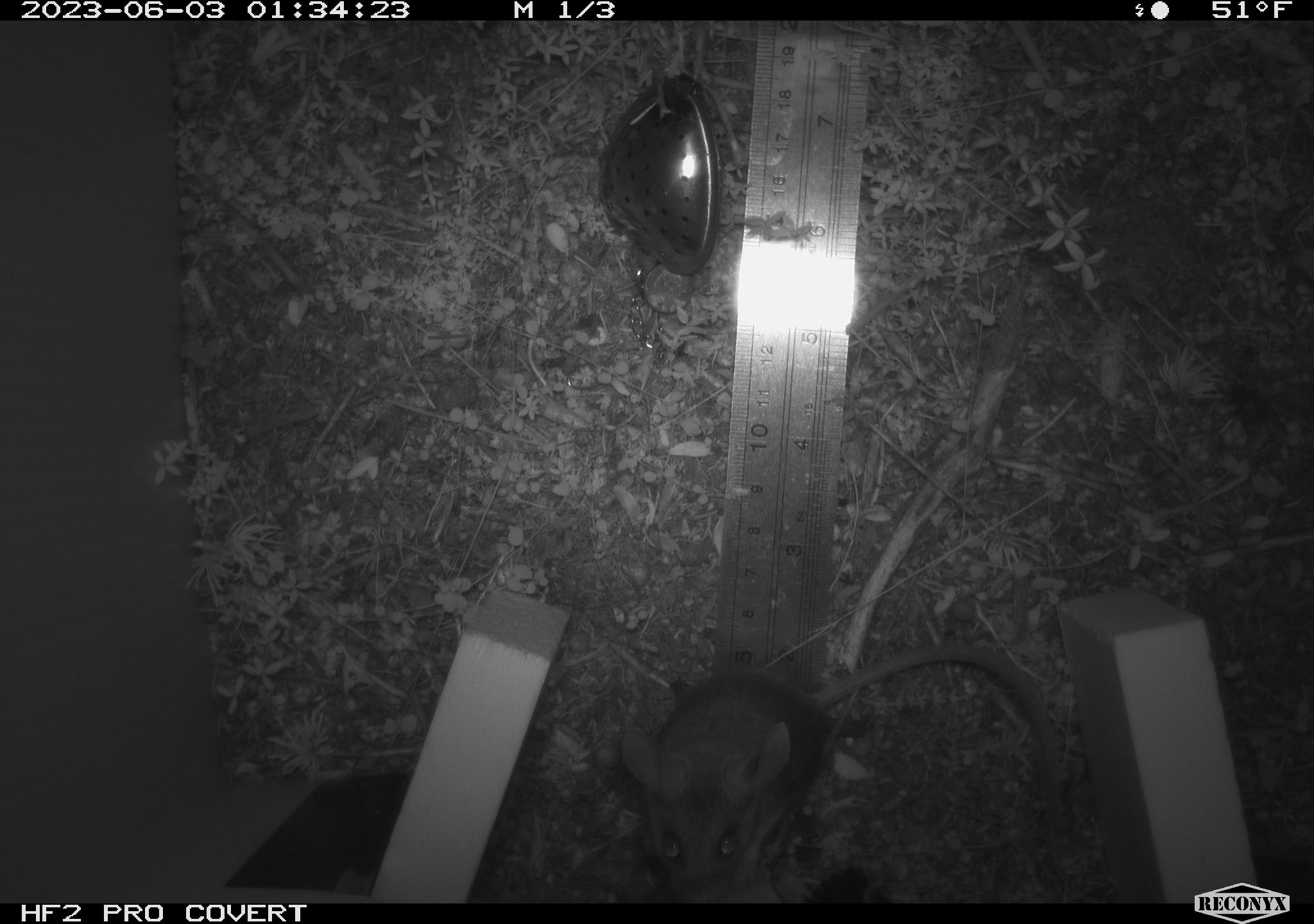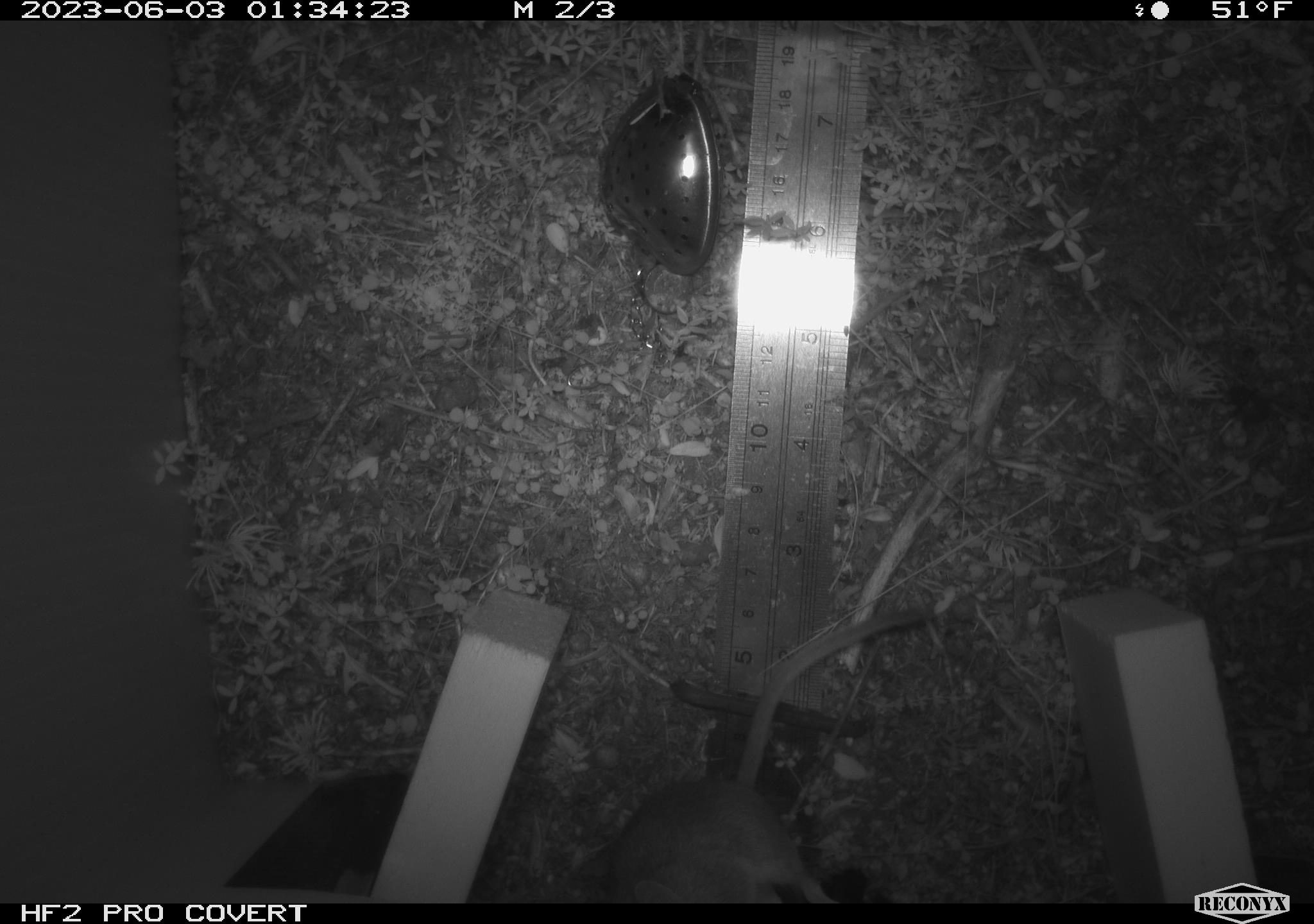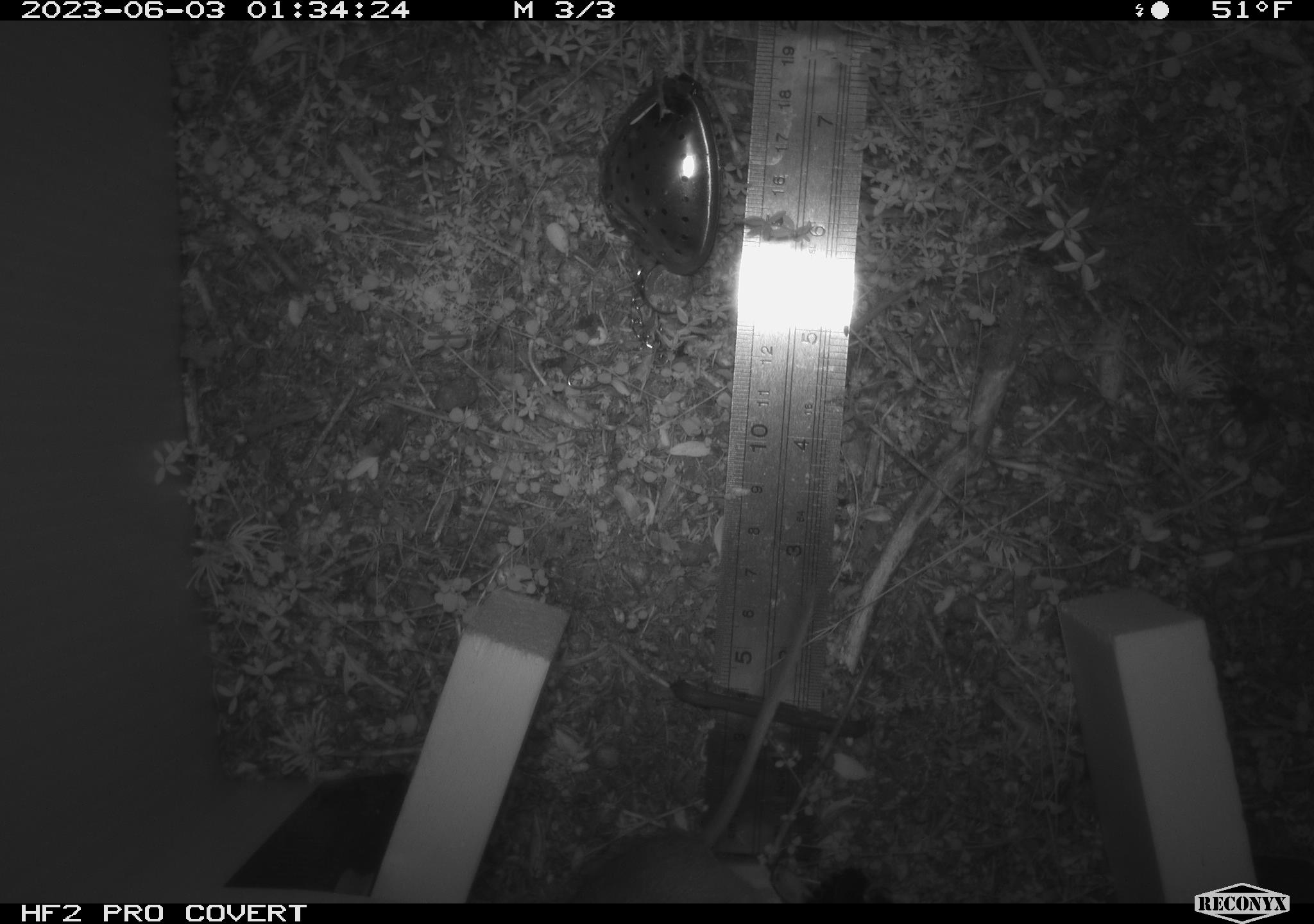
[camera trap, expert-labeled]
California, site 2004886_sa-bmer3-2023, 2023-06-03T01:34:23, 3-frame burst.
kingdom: Animalia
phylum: Chordata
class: Mammalia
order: Rodentia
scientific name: Rodentia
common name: mouse species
Mouse species (Rodentia).